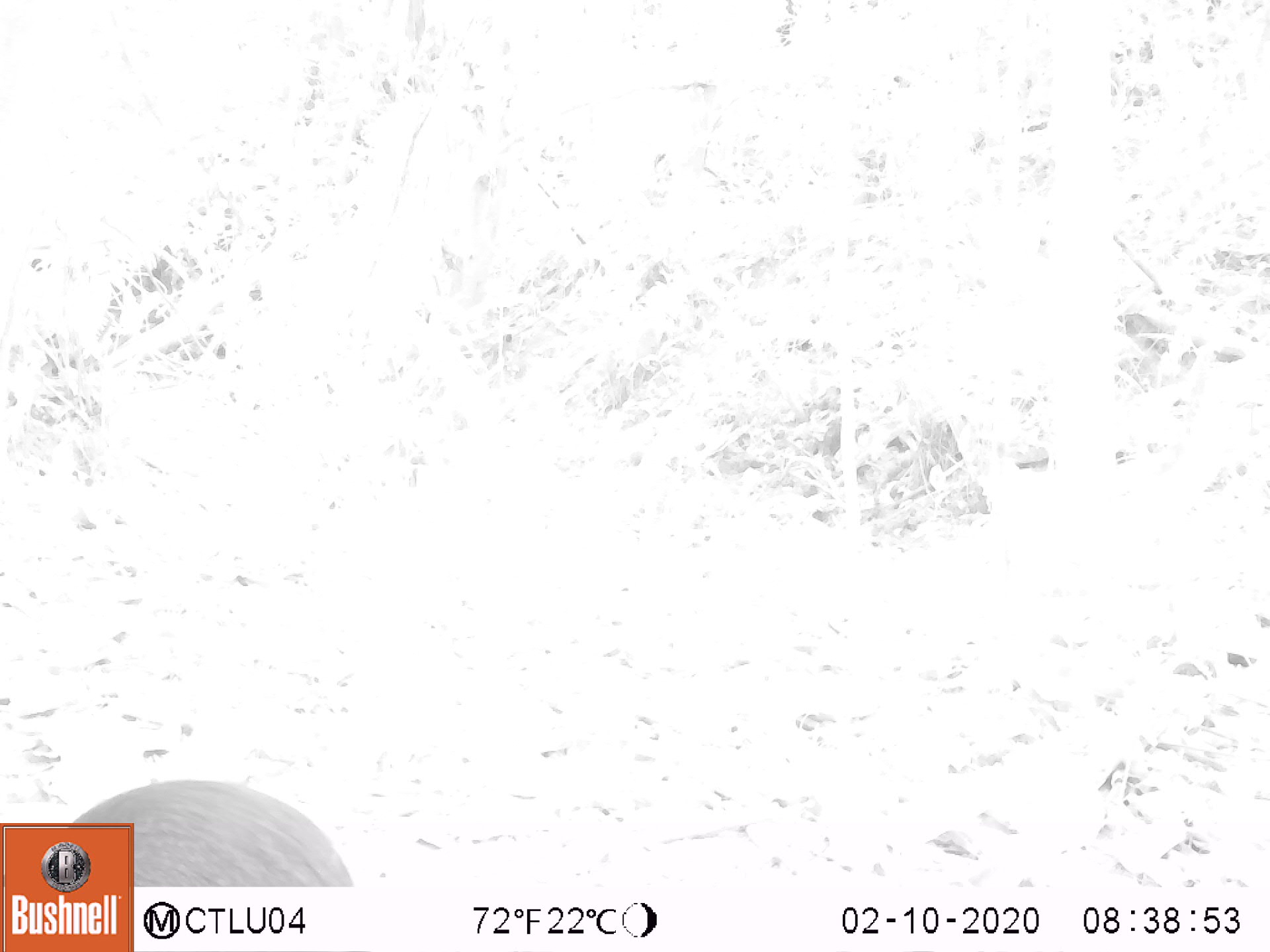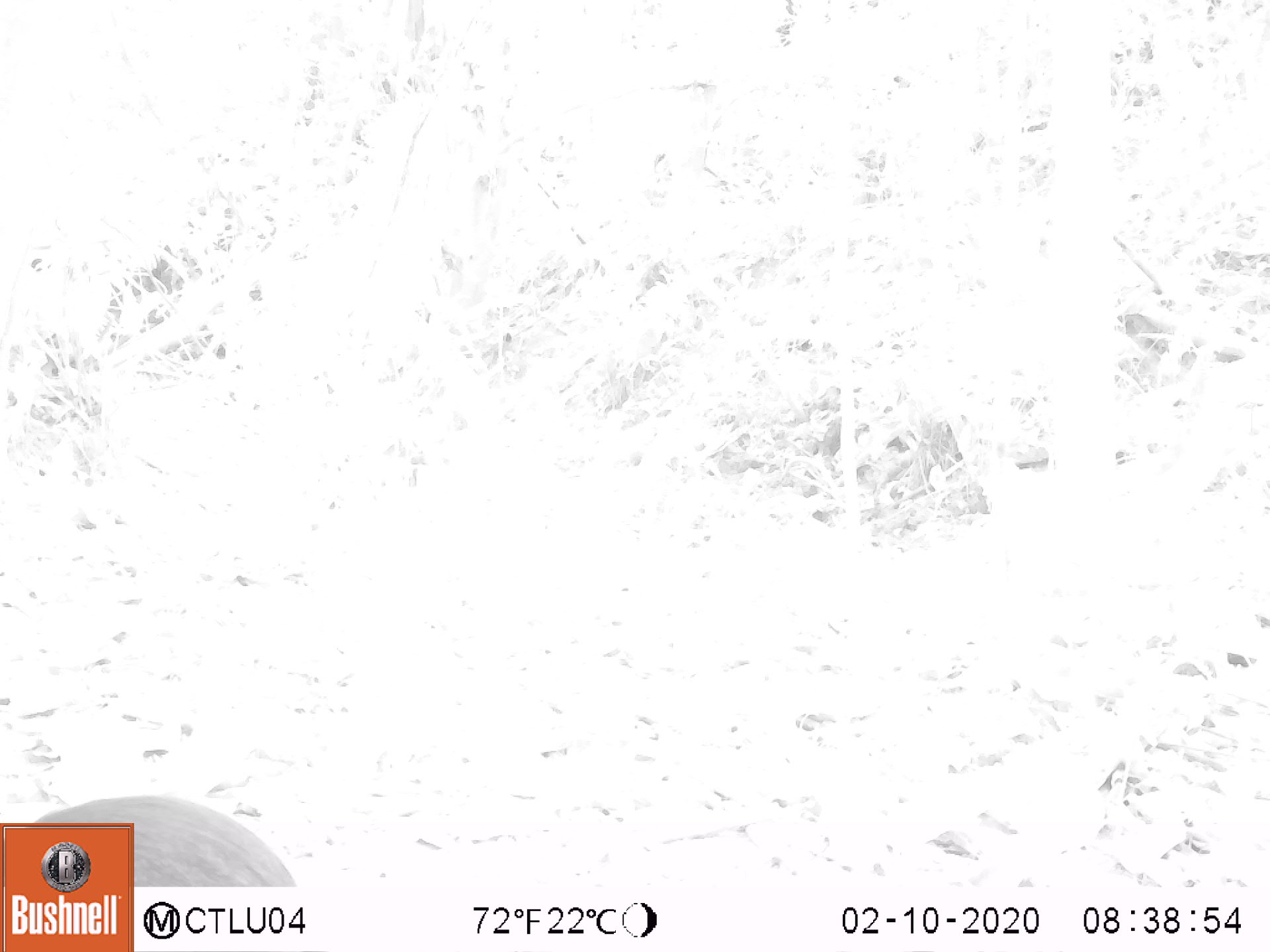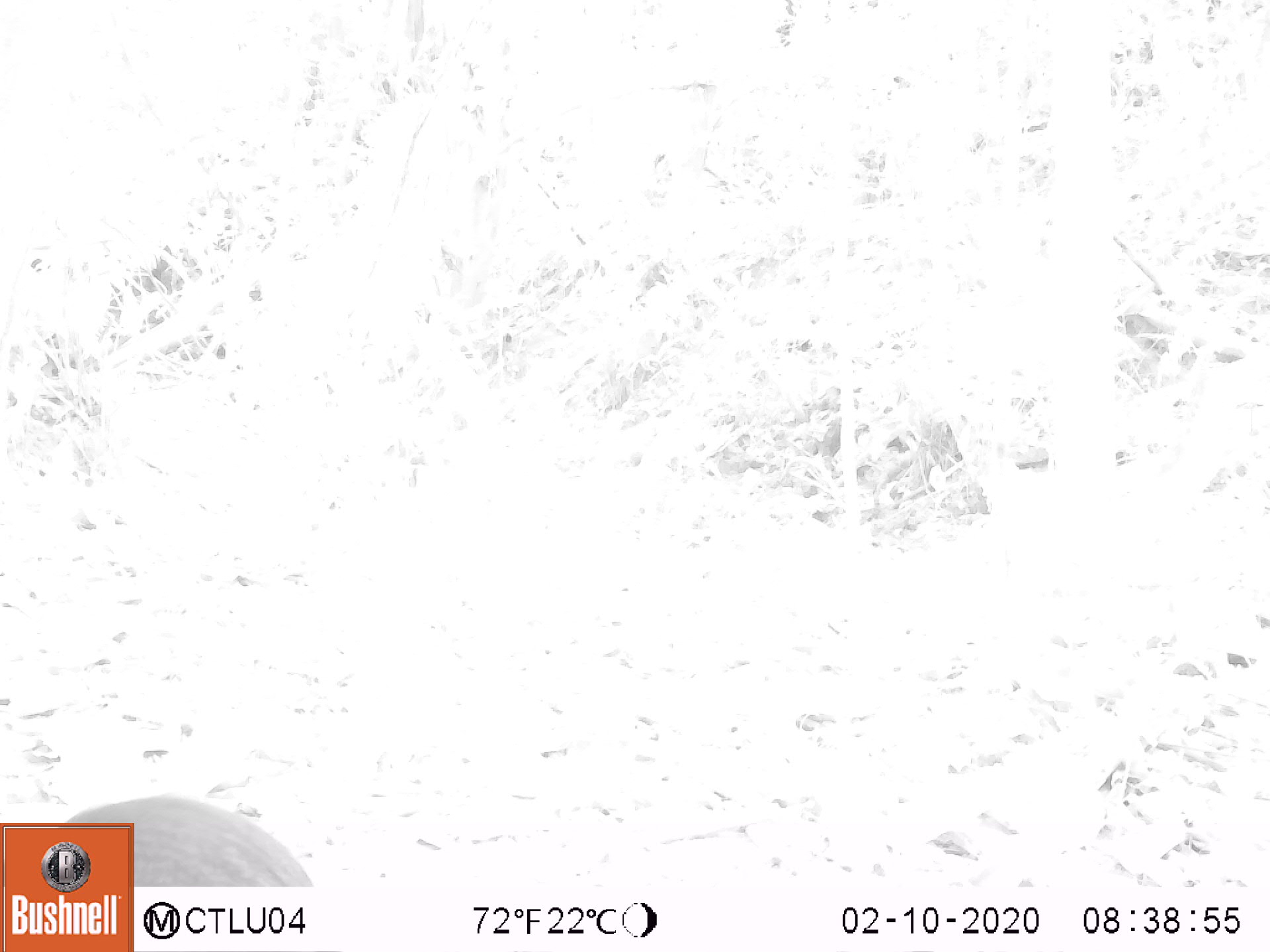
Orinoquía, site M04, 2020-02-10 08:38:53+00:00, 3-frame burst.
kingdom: Animalia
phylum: Chordata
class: Mammalia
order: Rodentia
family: Dasyproctidae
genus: Dasyprocta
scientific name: Dasyprocta fuliginosa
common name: black agouti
Black agouti (Dasyprocta fuliginosa).